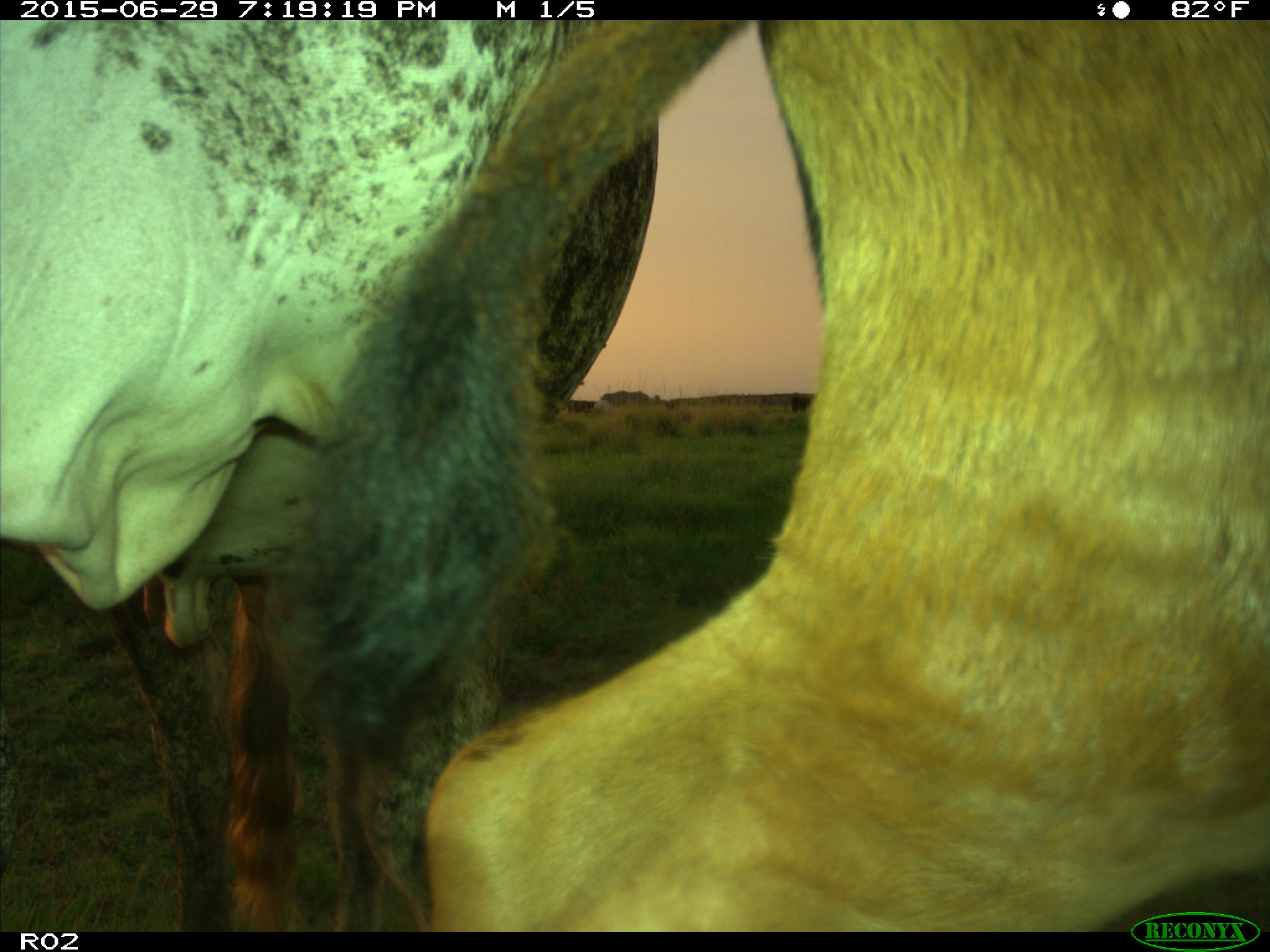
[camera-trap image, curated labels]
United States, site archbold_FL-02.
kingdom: Animalia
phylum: Chordata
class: Mammalia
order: Artiodactyla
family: Bovidae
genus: Bos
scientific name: Bos taurus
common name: domestic cow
Bos taurus (domestic cow).